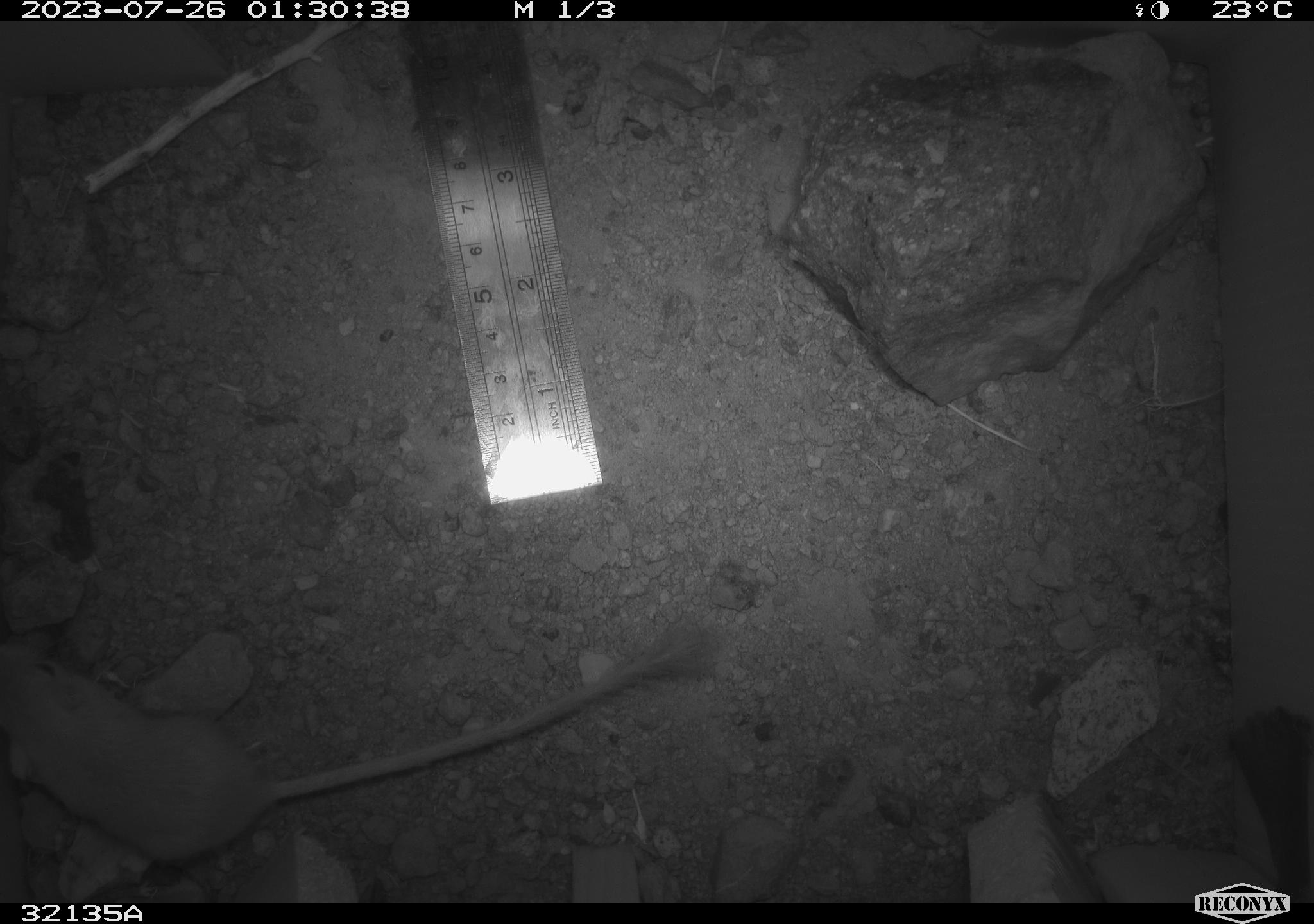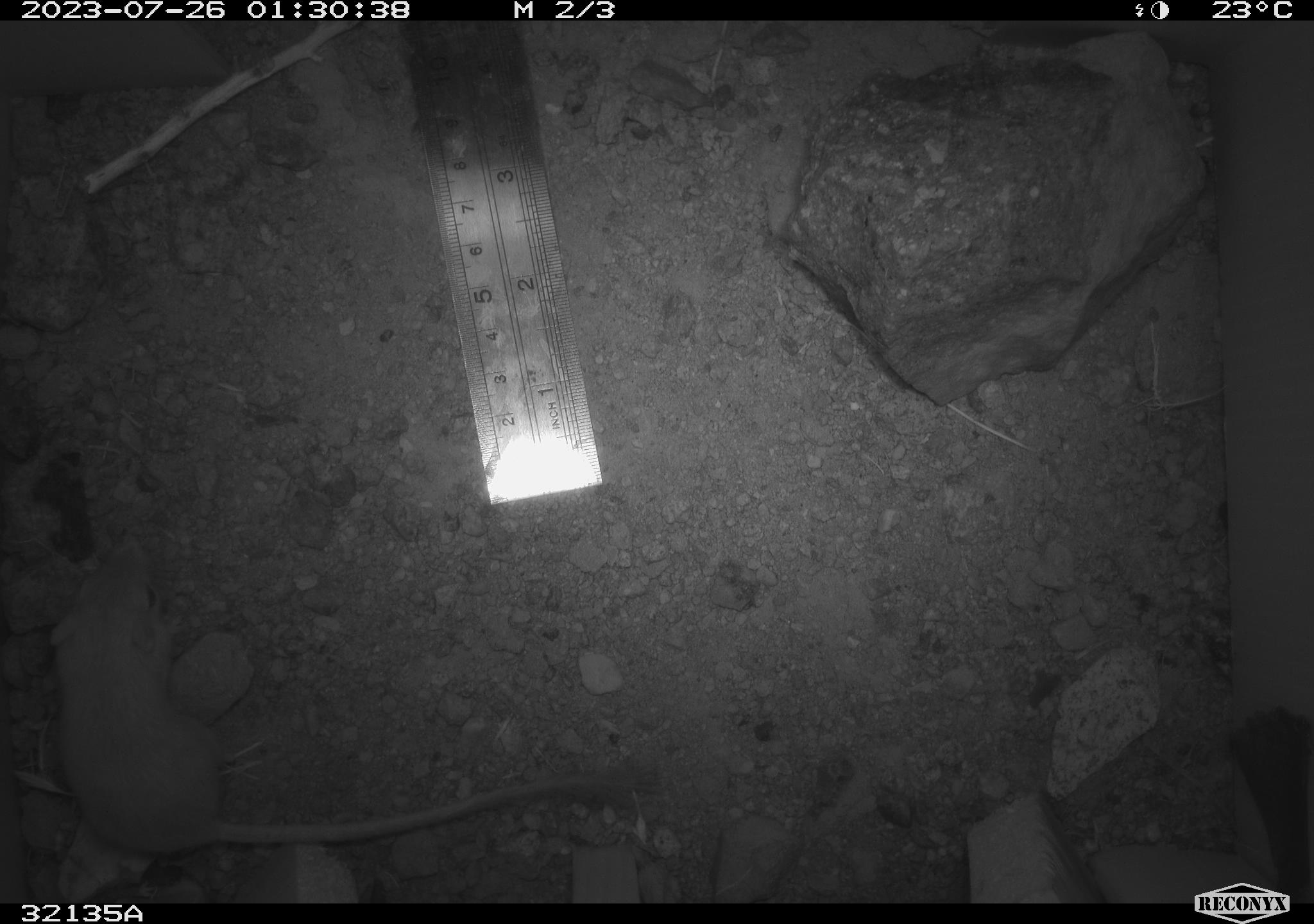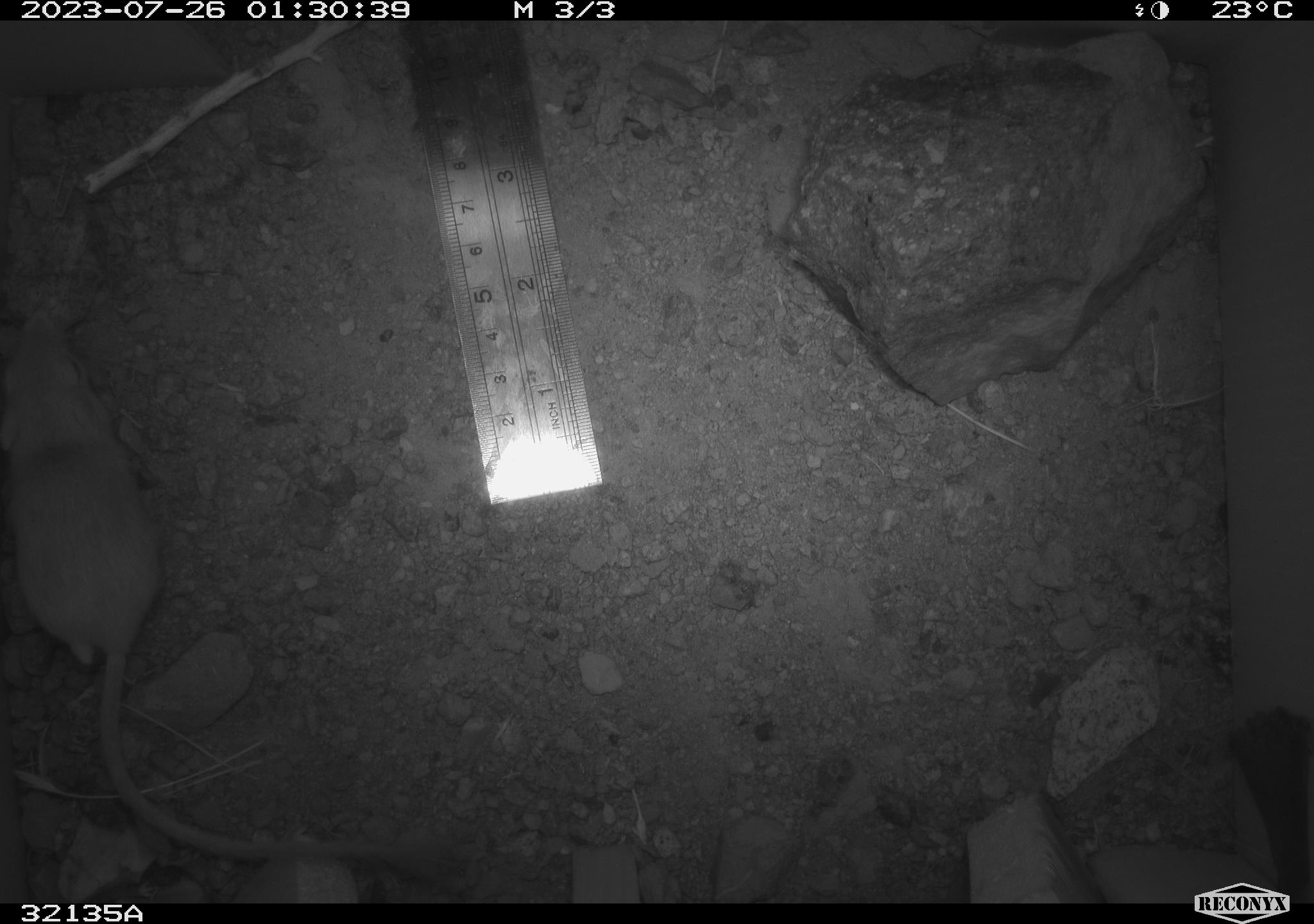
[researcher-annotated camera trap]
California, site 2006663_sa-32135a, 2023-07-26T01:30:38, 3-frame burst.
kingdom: Animalia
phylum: Chordata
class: Mammalia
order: Rodentia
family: Heteromyidae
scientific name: Heteromyidae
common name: kangaroo rats and pocket mice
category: heteromyidae family